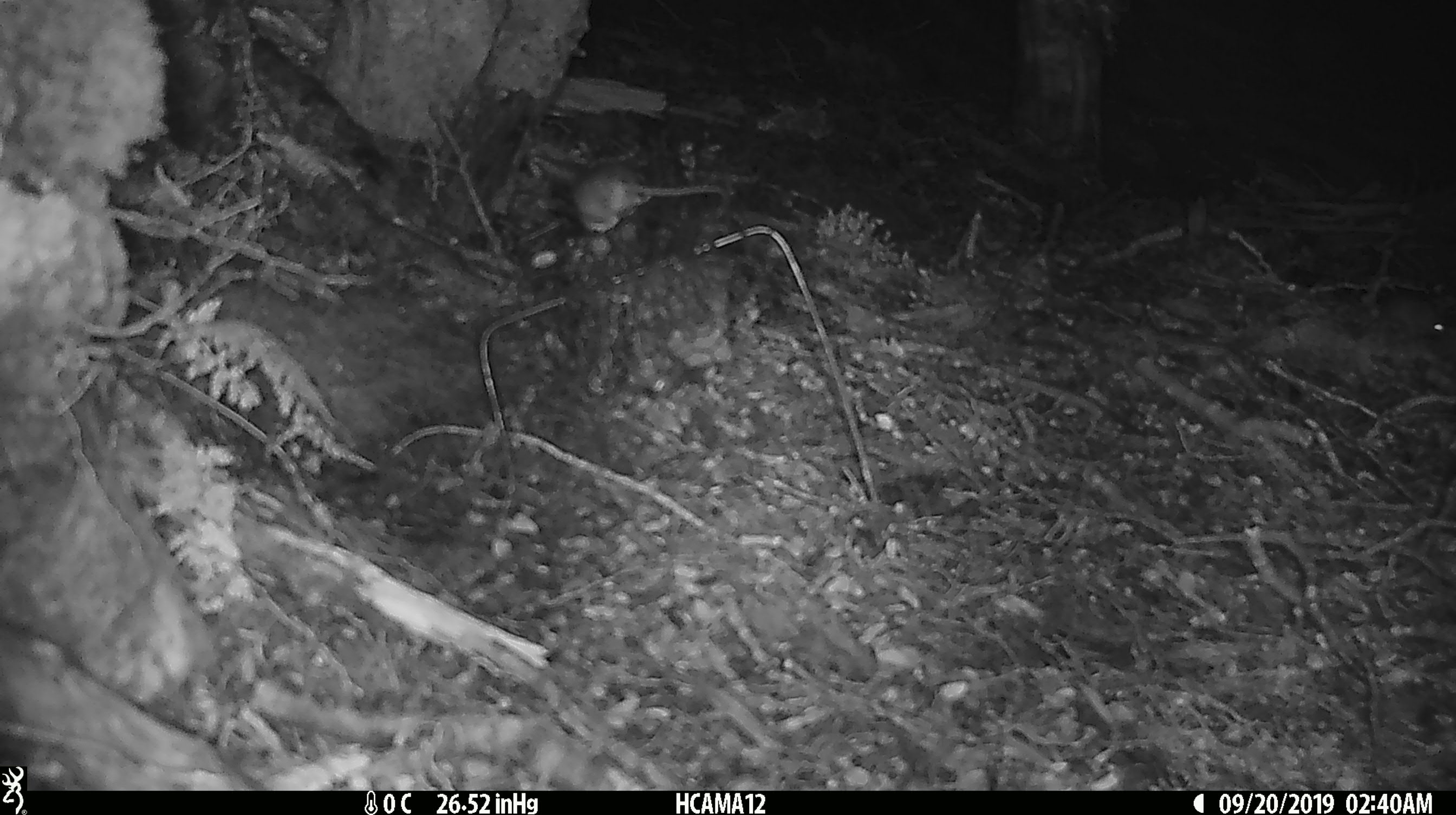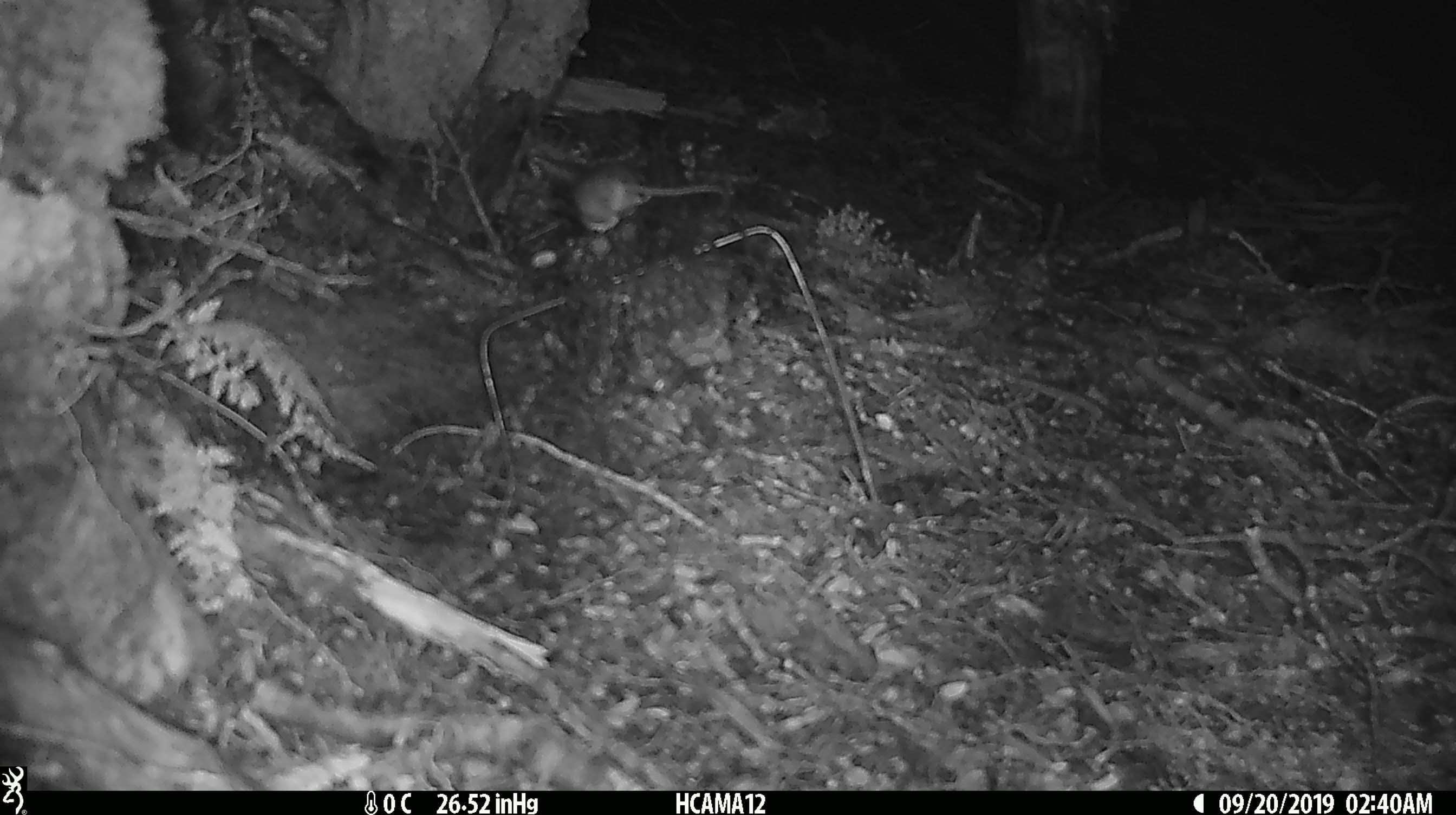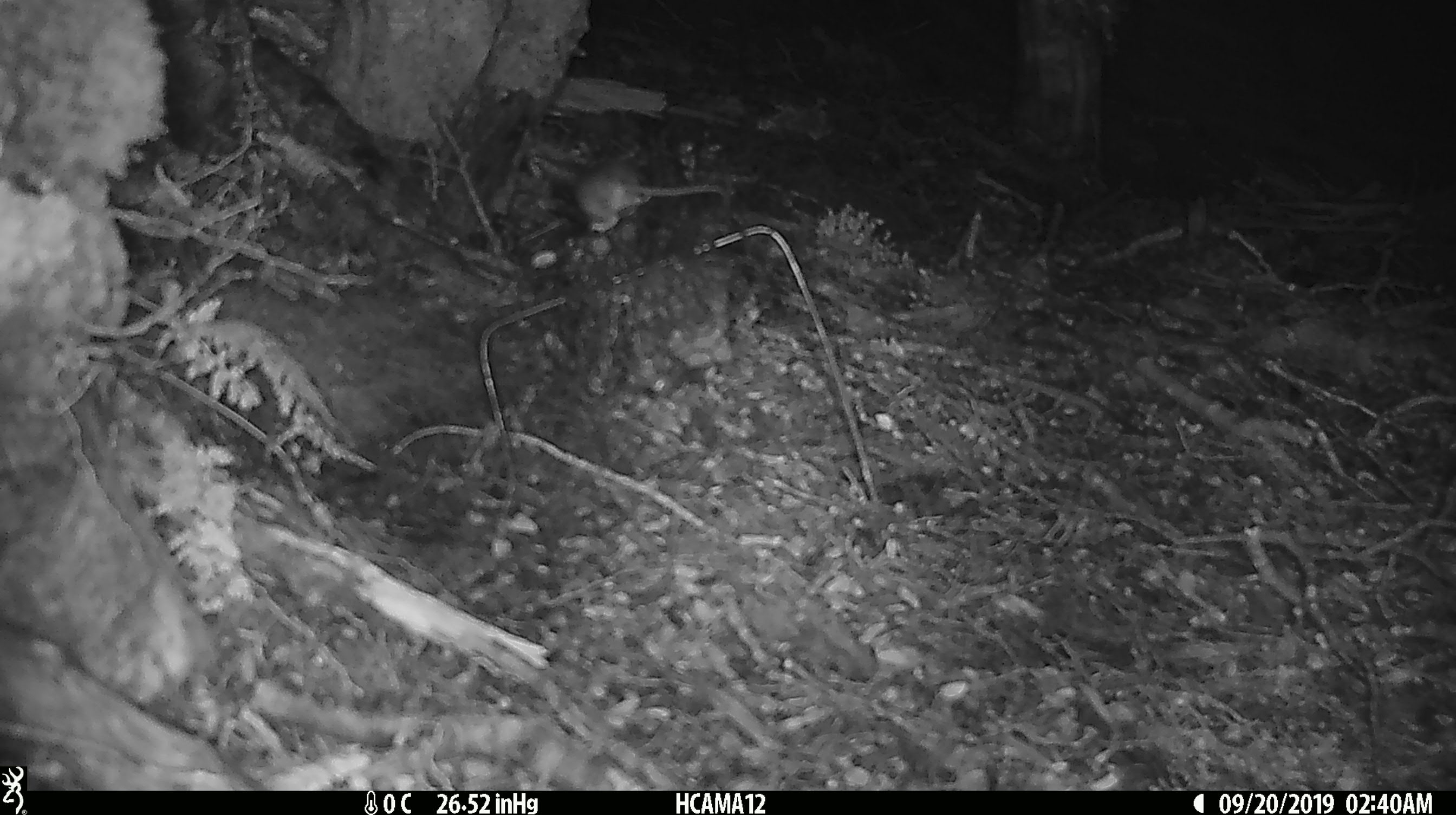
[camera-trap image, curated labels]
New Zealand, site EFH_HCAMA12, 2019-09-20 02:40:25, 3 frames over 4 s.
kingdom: Animalia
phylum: Chordata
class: Mammalia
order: Rodentia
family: Muridae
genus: Mus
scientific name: Mus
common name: mouse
Mouse (Mus).